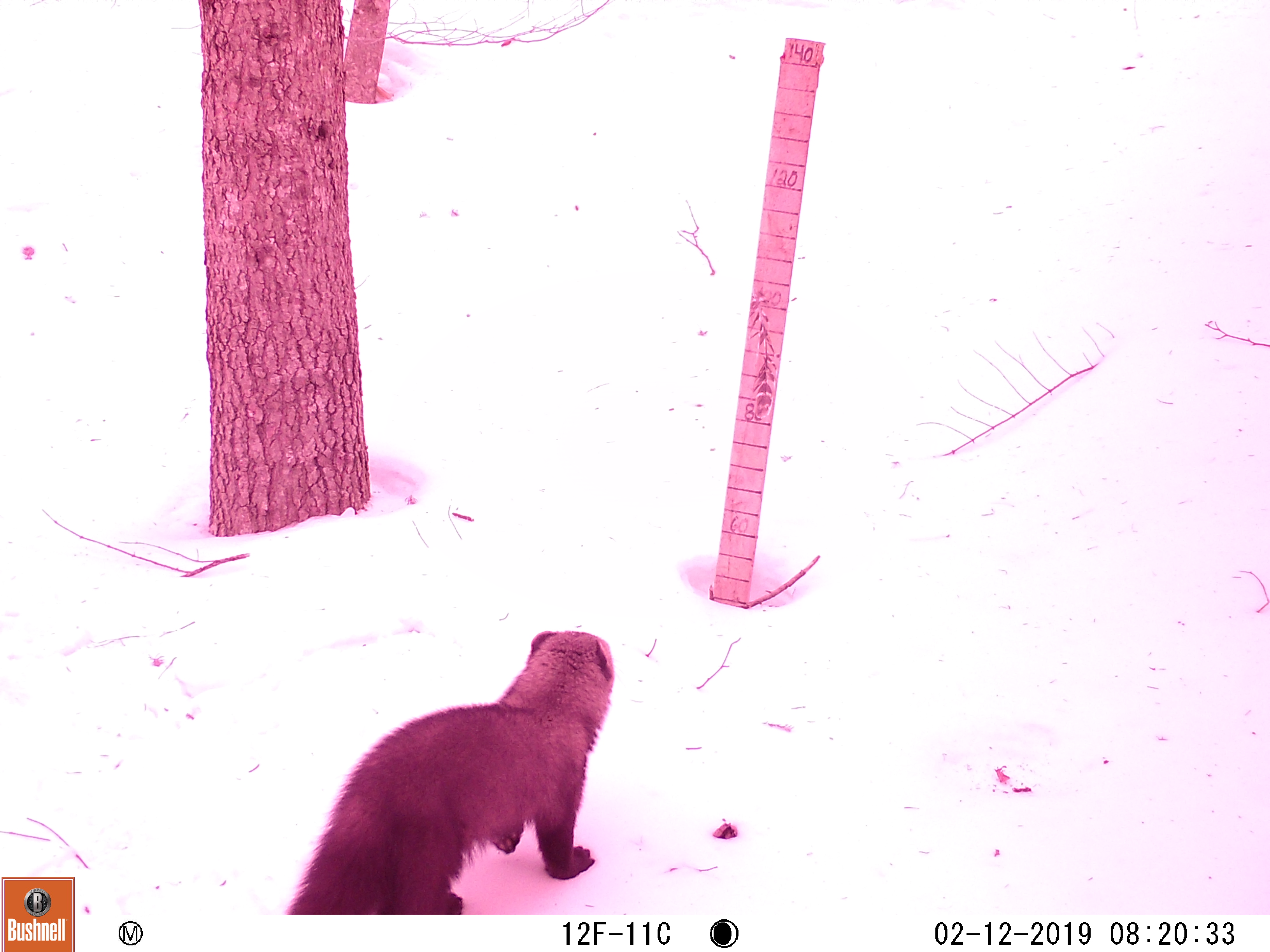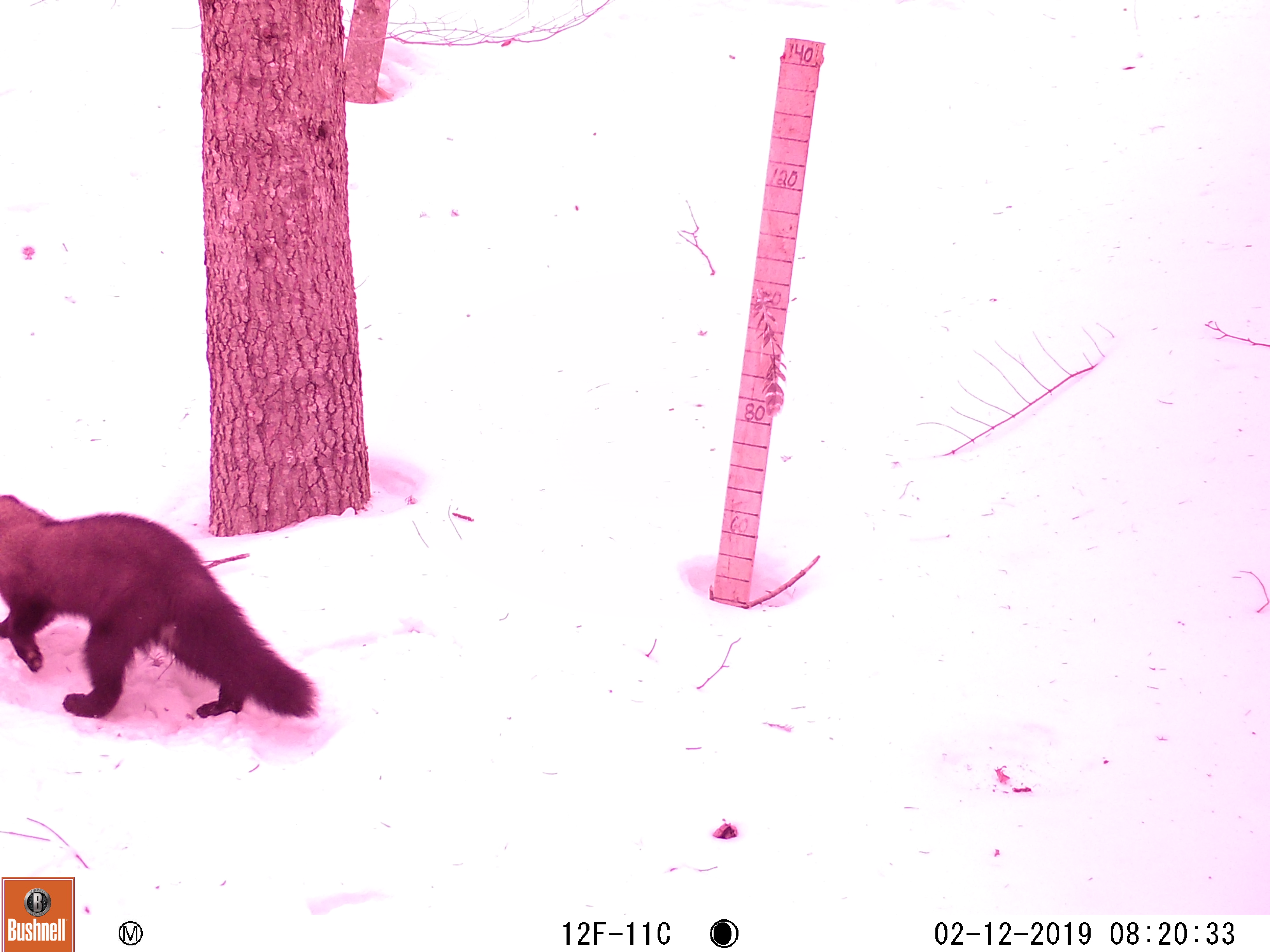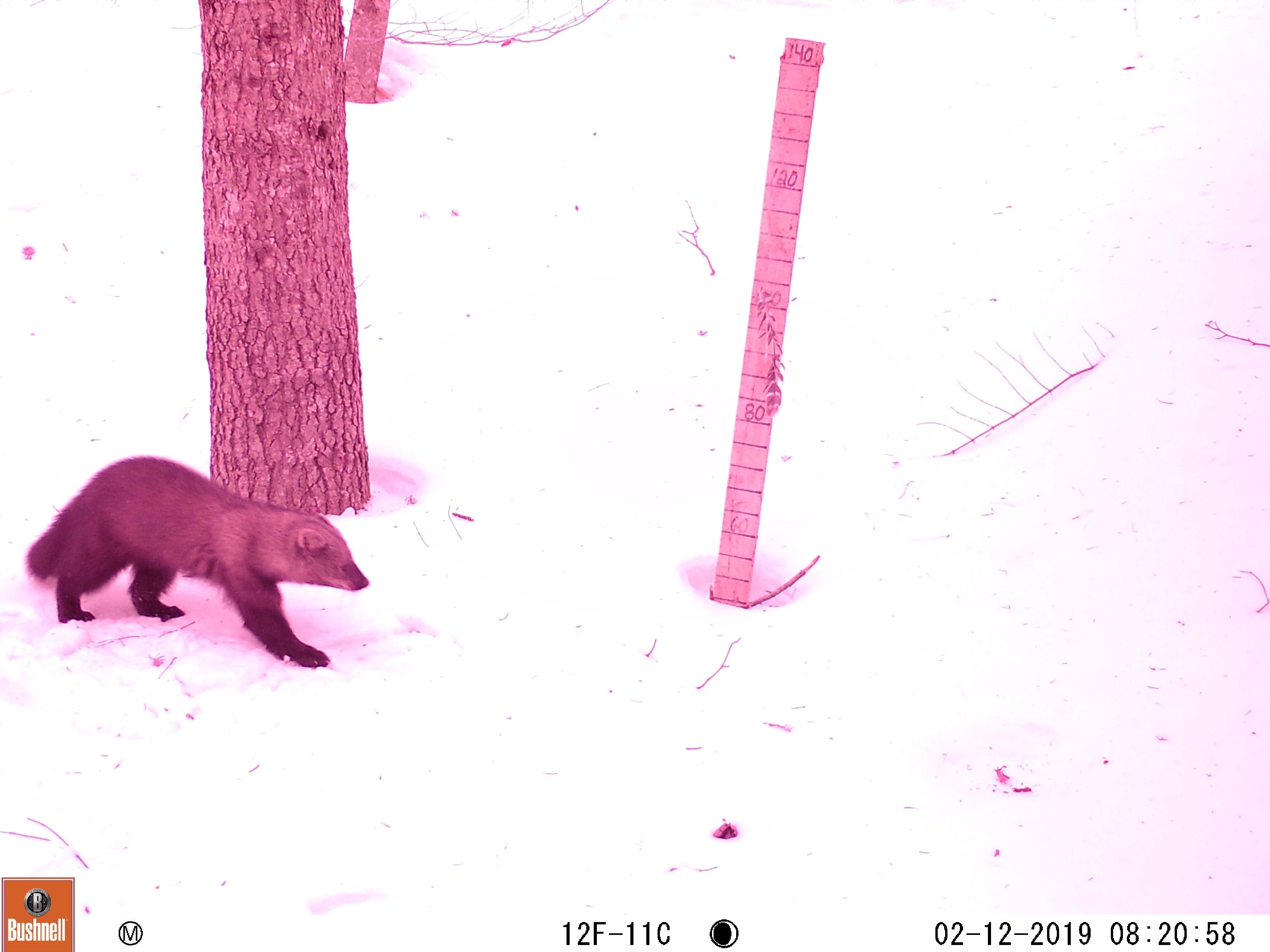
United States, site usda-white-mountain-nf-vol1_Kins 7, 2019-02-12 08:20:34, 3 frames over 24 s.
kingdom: Animalia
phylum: Chordata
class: Mammalia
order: Carnivora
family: Mustelidae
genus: Pekania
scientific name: Pekania pennanti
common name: fisher